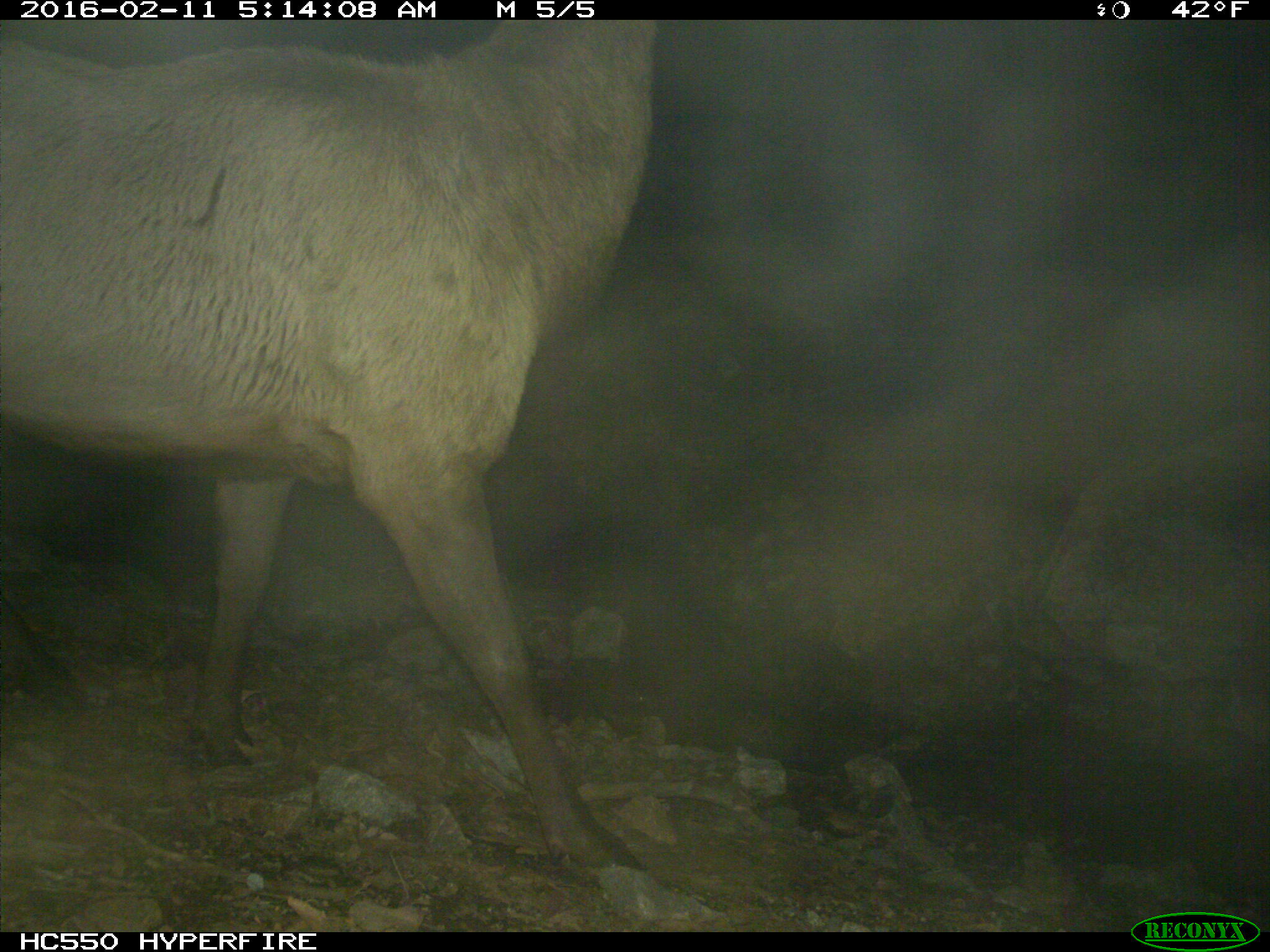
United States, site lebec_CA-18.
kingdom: Animalia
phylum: Chordata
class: Mammalia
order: Artiodactyla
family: Cervidae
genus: Cervus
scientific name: Cervus canadensis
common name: elk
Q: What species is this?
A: Cervus canadensis (elk).